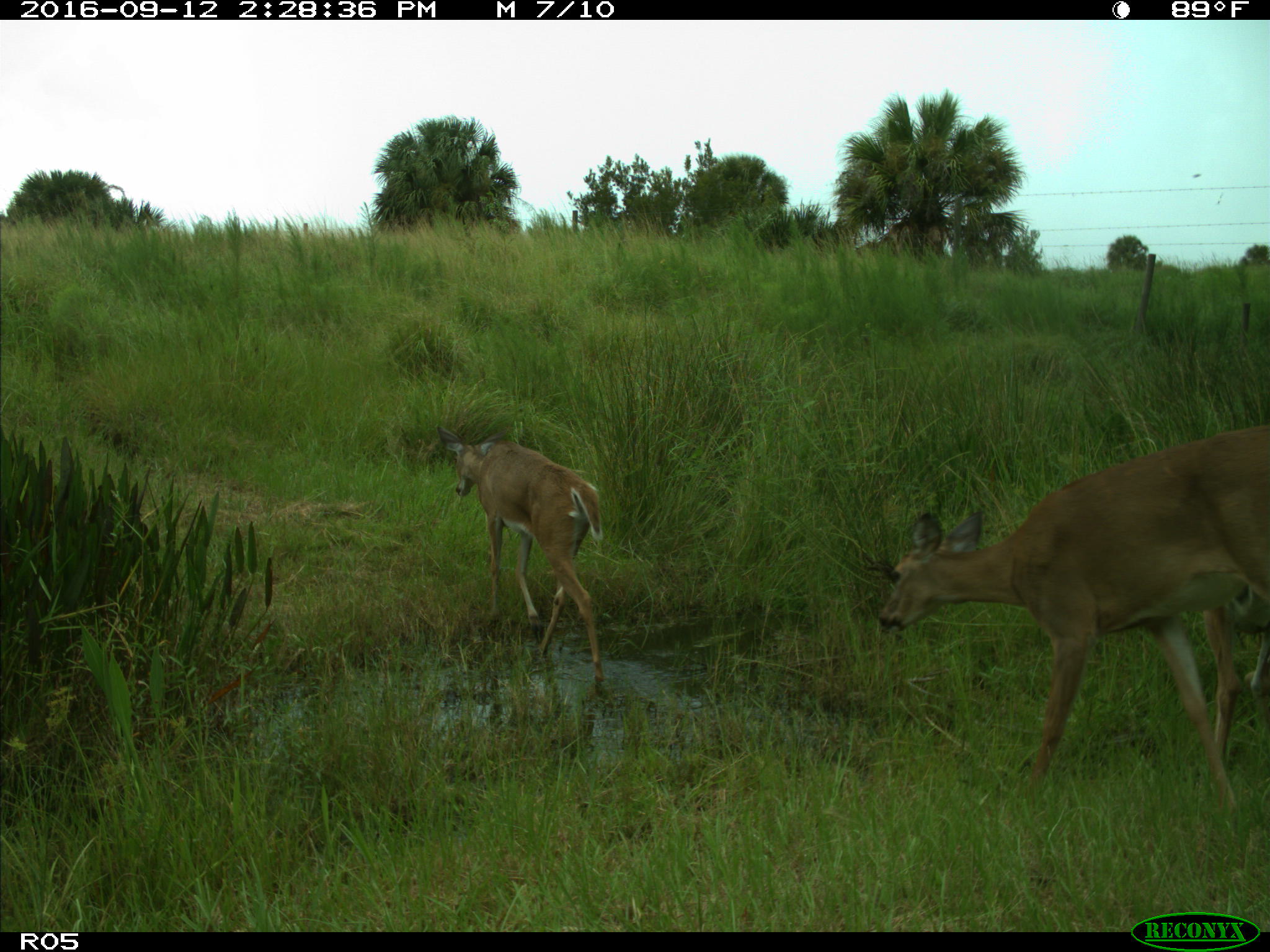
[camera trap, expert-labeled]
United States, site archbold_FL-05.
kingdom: Animalia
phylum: Chordata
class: Mammalia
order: Artiodactyla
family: Cervidae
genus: Odocoileus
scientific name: Odocoileus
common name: deer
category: unidentified deer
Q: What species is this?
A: Unidentified deer (deer) (Odocoileus).